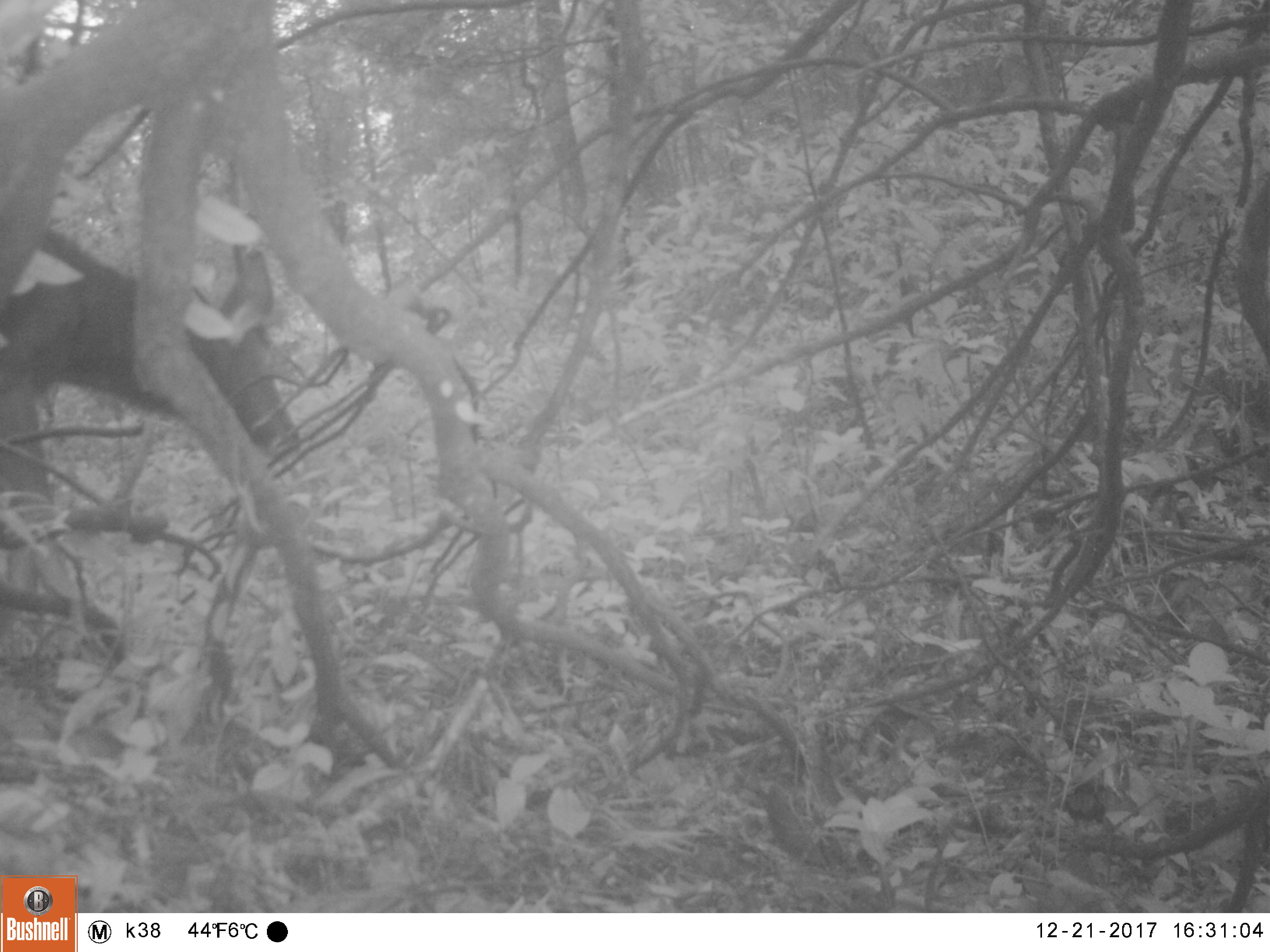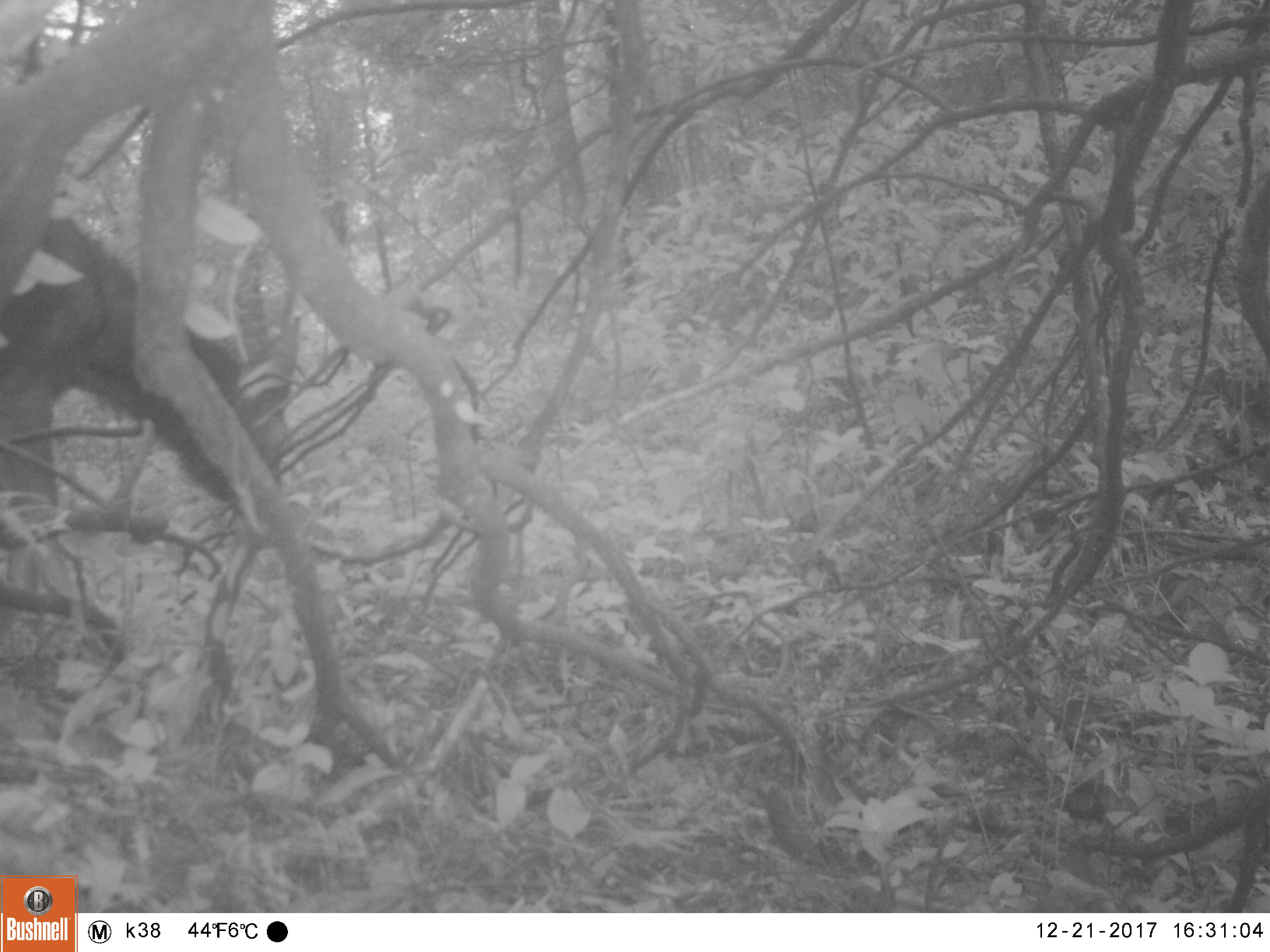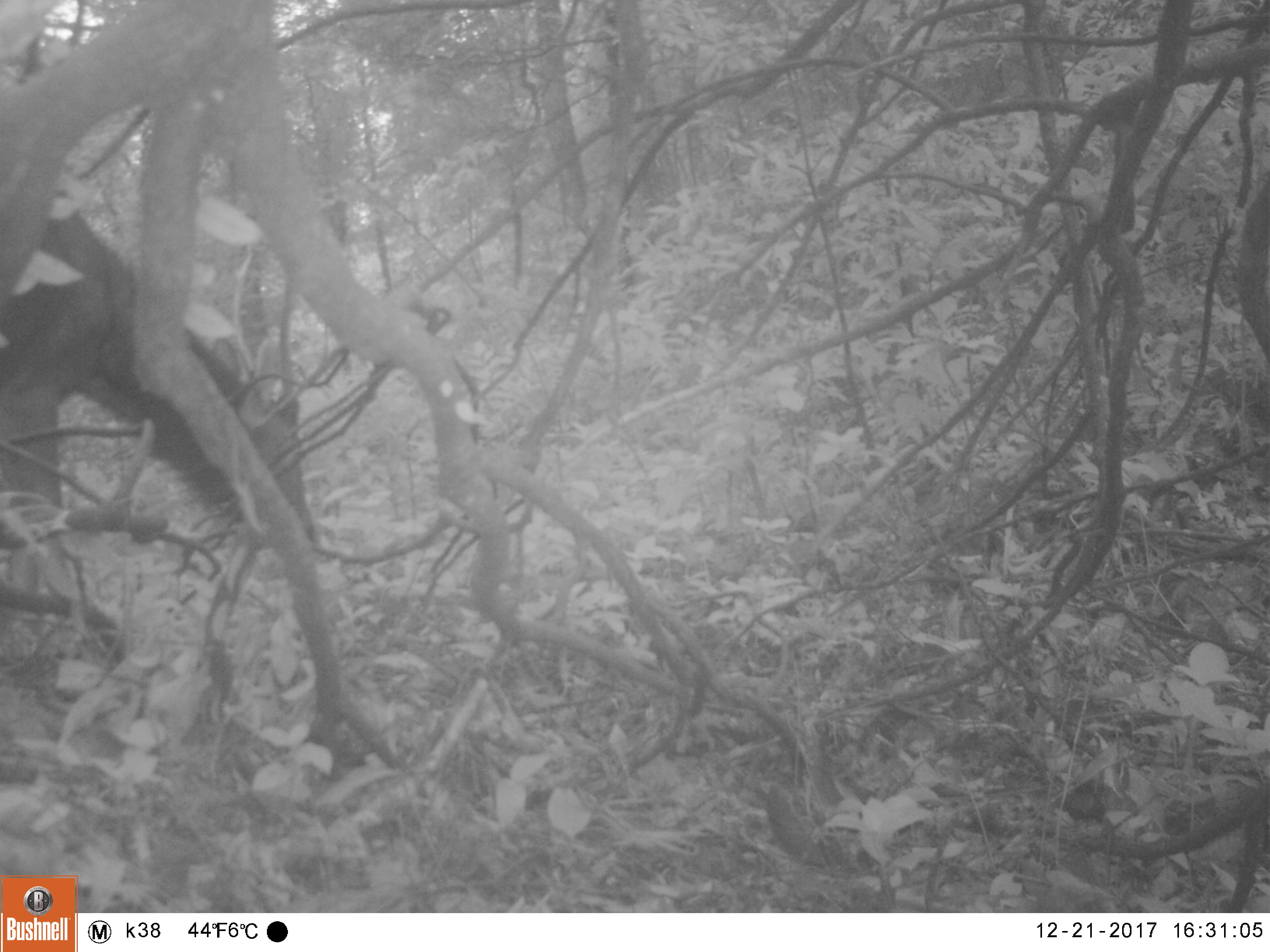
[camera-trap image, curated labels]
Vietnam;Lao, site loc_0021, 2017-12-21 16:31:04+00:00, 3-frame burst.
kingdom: Animalia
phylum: Chordata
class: Mammalia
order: Artiodactyla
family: Cervidae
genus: Rusa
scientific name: Rusa unicolor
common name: sambar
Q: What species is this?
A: Sambar (Rusa unicolor).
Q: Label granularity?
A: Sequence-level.